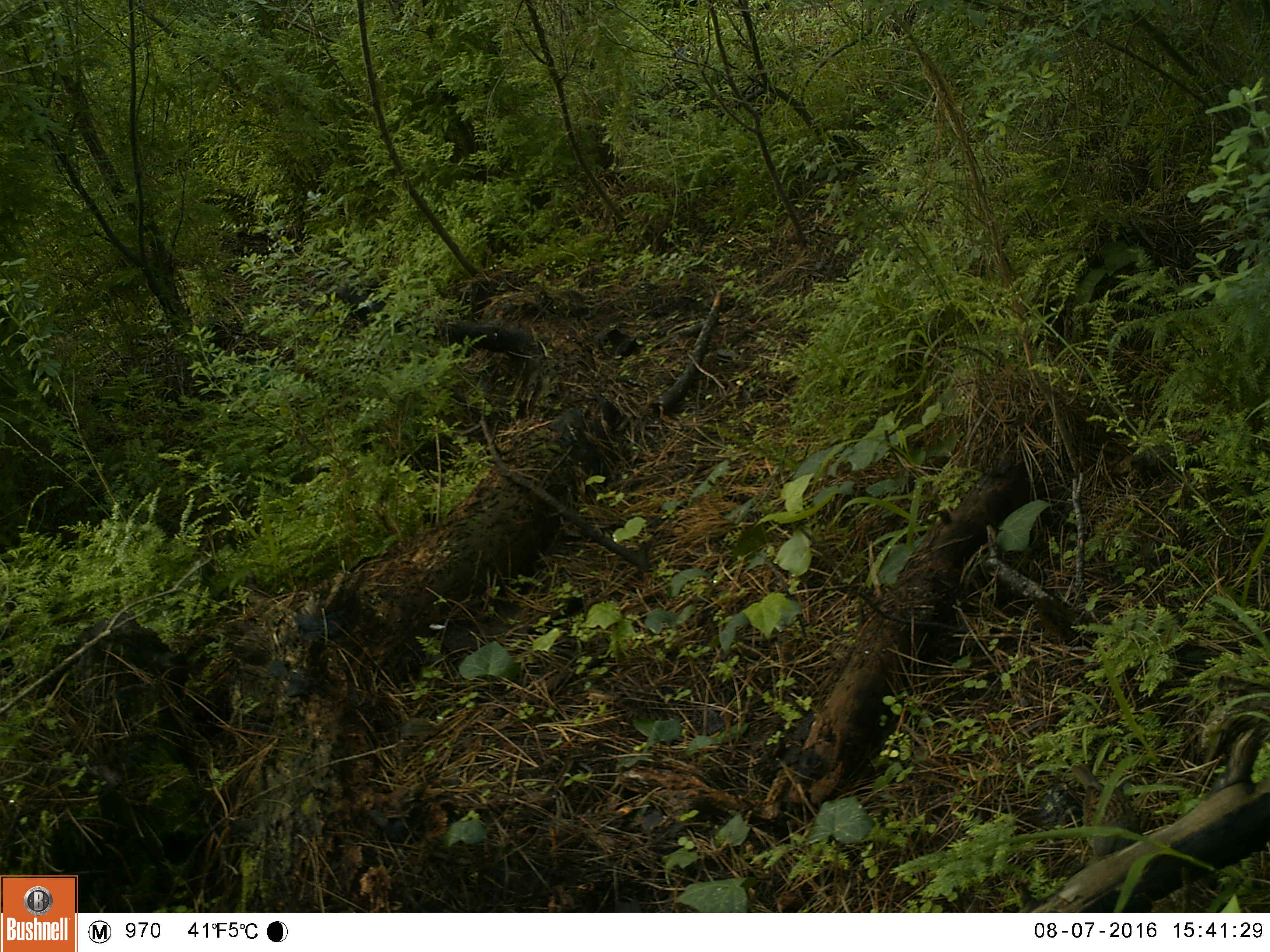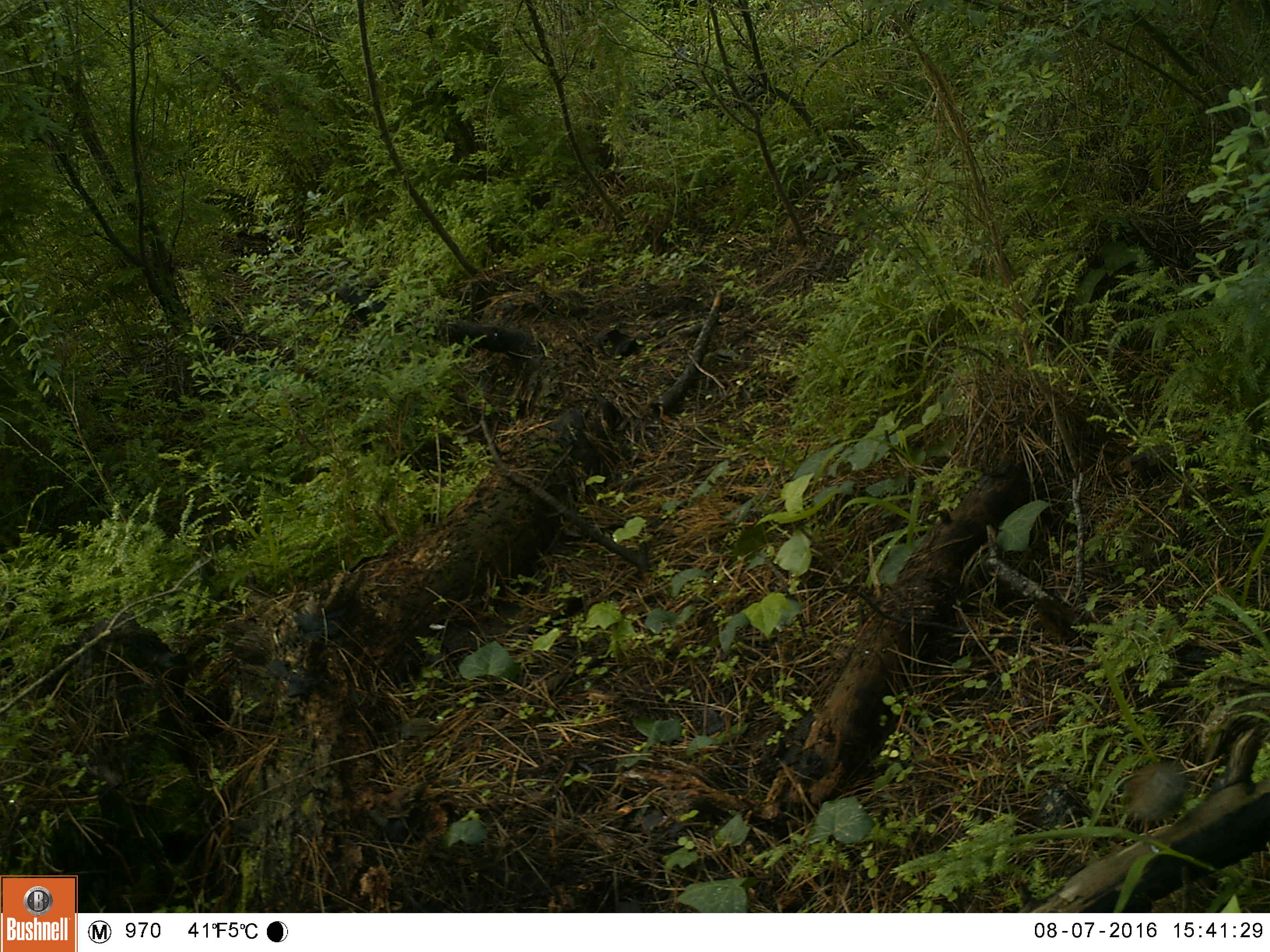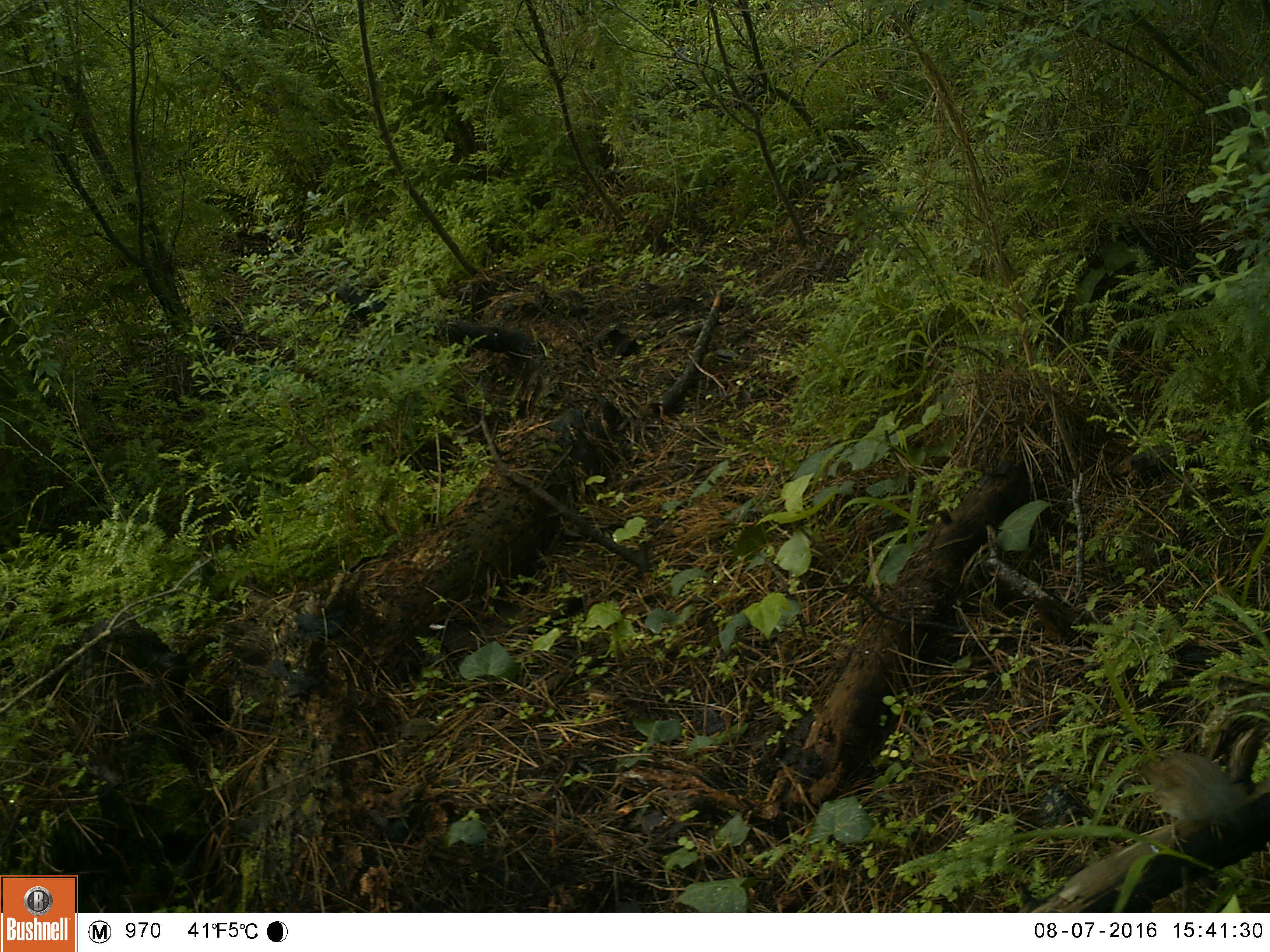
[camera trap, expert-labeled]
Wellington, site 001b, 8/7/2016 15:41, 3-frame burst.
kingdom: Animalia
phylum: Chordata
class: Aves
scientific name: Aves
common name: bird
Bird (Aves).